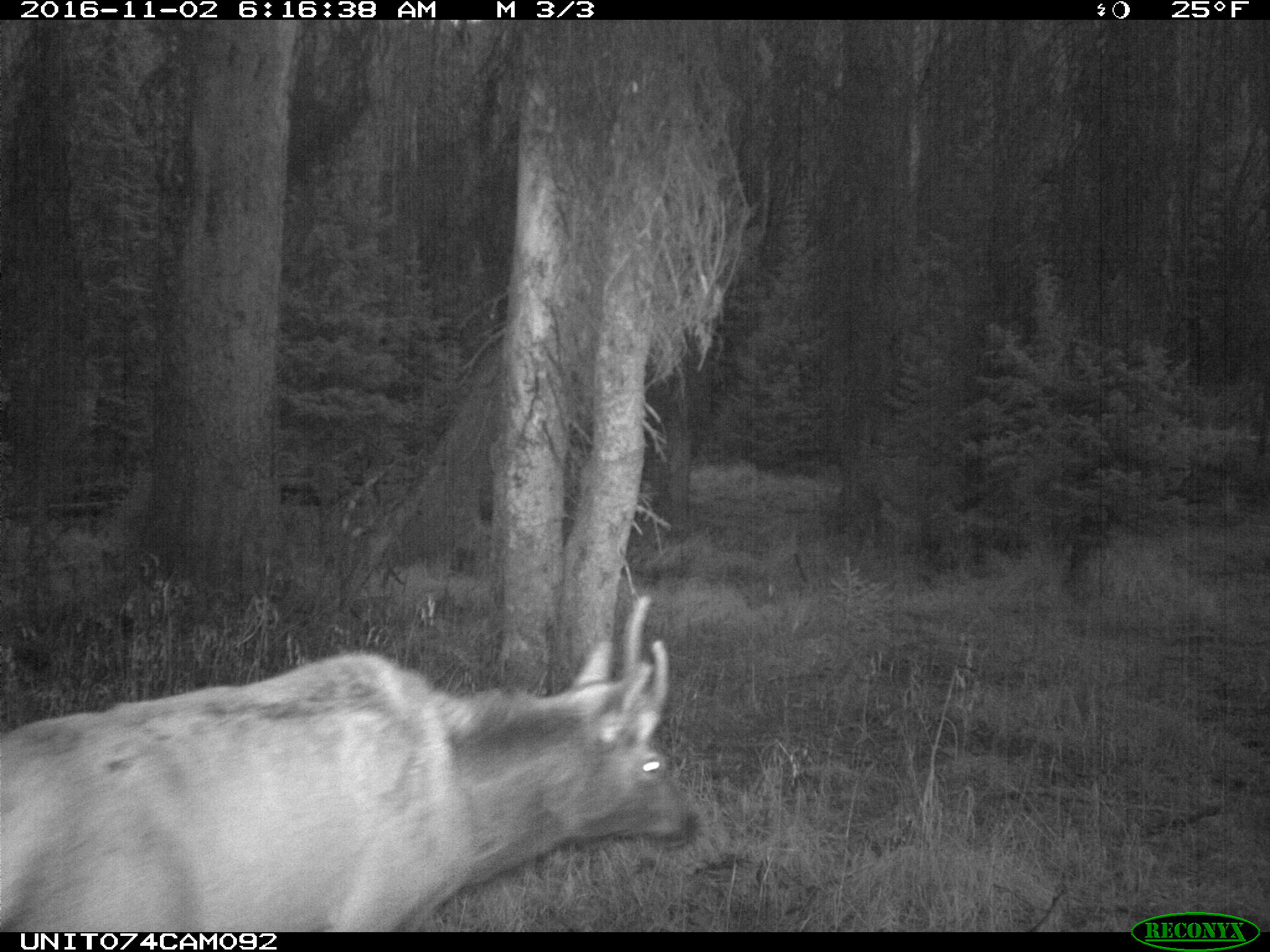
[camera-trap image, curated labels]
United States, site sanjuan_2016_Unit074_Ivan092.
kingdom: Animalia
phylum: Chordata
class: Mammalia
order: Artiodactyla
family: Cervidae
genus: Cervus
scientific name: Cervus elaphus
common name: red deer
Cervus elaphus (red deer).